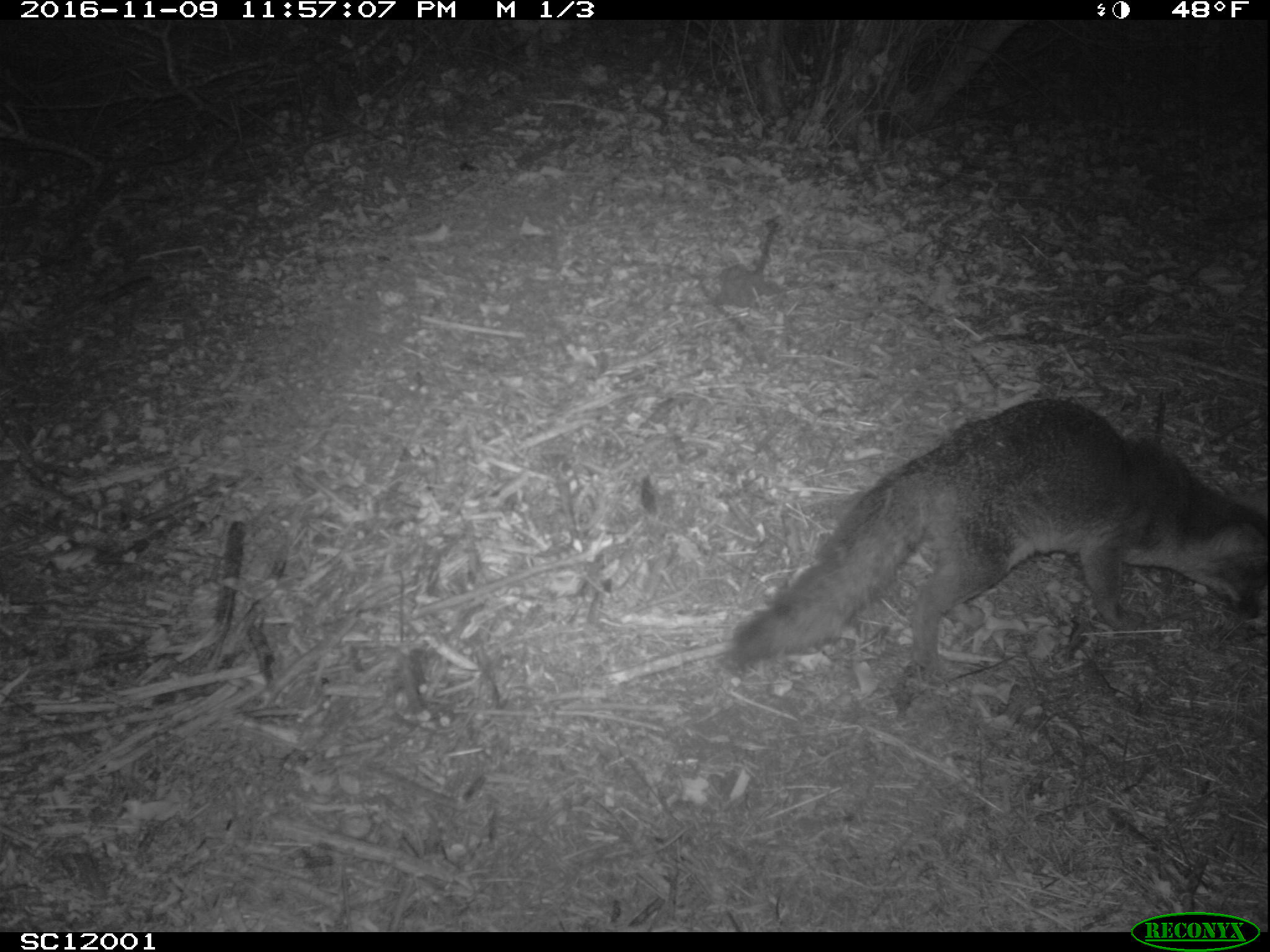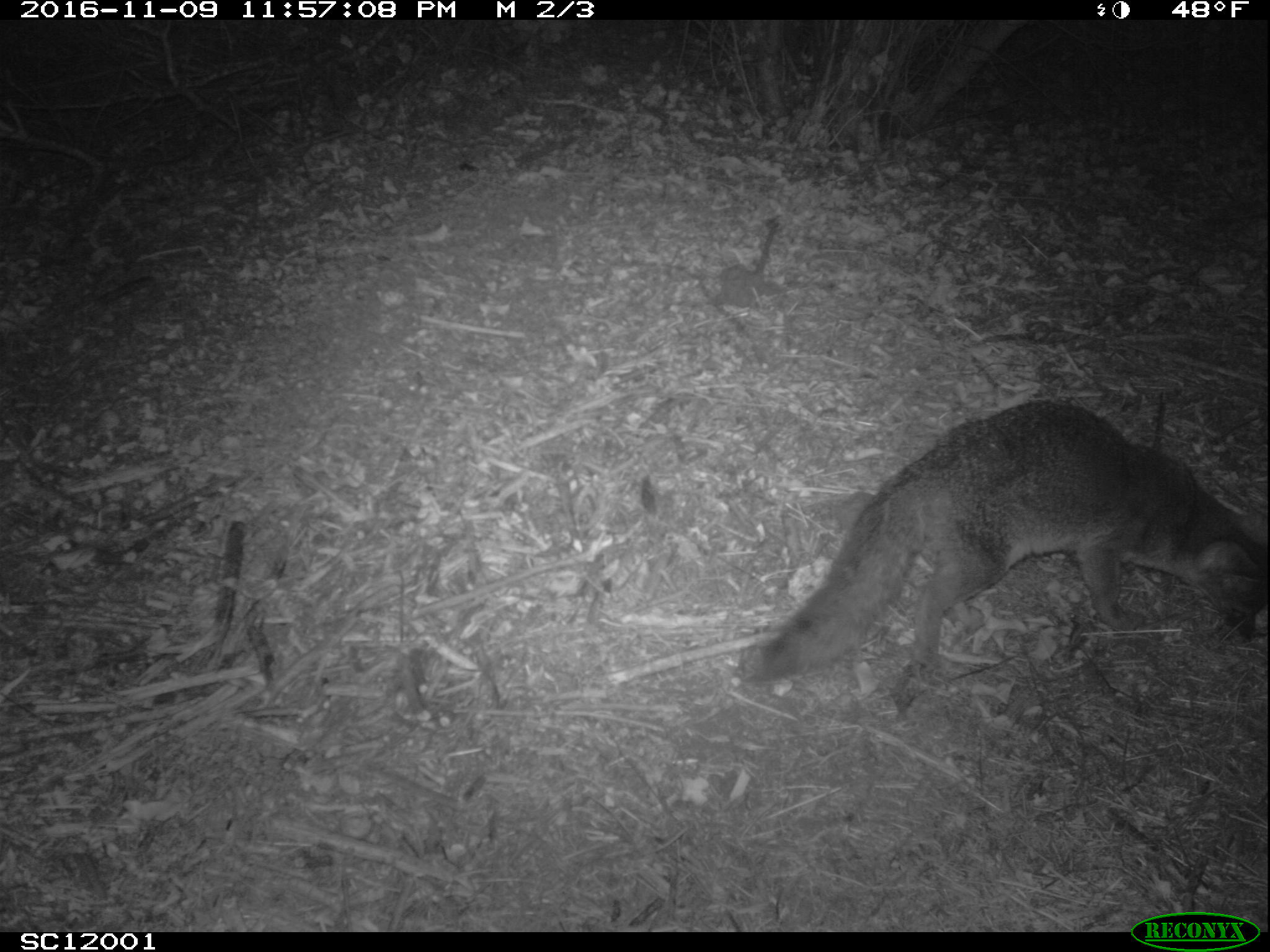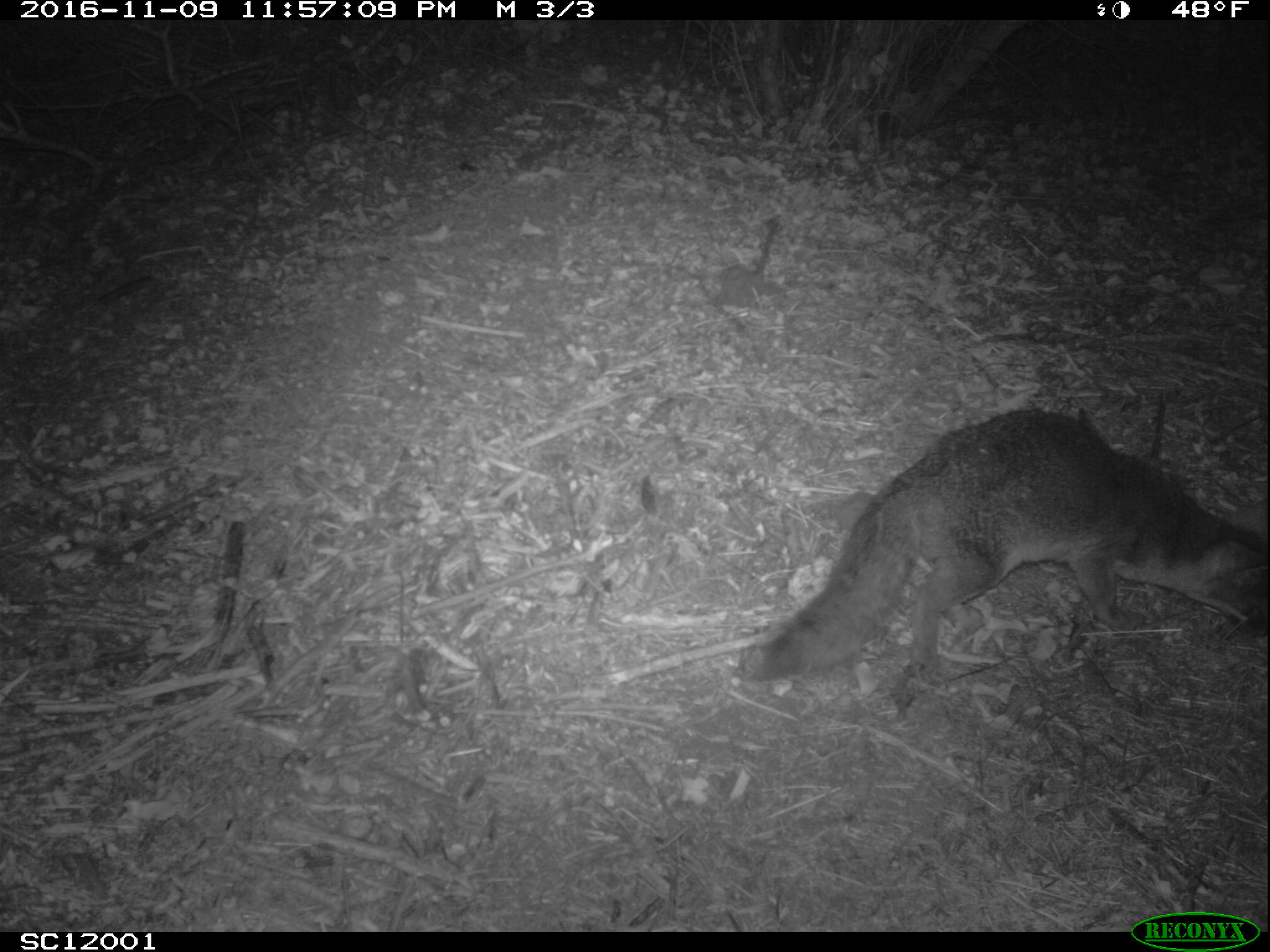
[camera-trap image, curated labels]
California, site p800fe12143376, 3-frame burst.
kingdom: Animalia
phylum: Chordata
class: Mammalia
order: Carnivora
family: Canidae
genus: Urocyon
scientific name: Urocyon littoralis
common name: island fox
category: fox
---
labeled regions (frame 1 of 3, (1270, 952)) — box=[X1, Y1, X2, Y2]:
fox: box=[725, 395, 1269, 672]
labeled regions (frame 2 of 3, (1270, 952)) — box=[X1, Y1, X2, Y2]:
fox: box=[732, 398, 1269, 685]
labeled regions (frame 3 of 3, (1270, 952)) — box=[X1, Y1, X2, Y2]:
fox: box=[739, 404, 1269, 682]